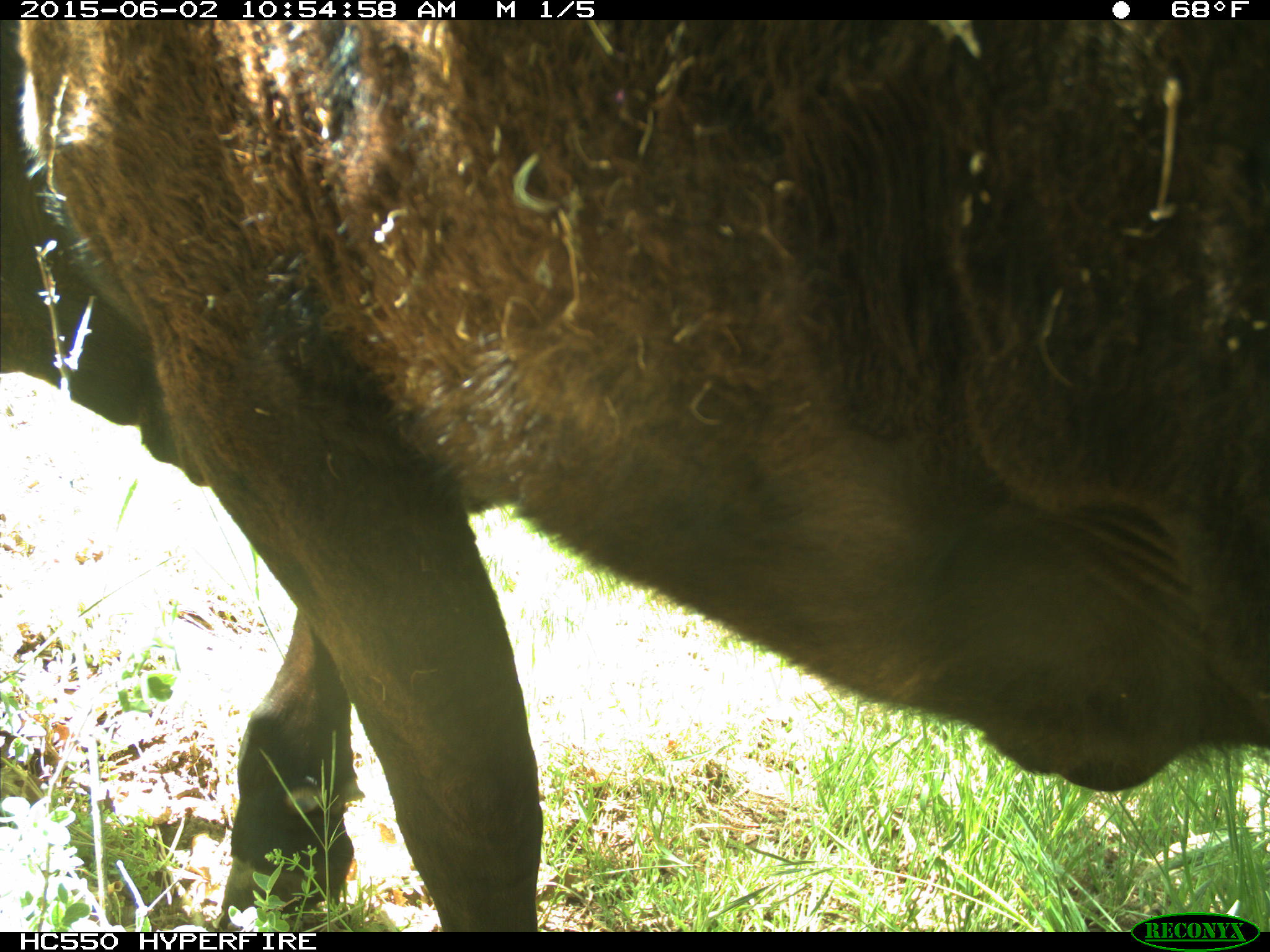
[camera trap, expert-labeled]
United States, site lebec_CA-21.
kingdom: Animalia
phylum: Chordata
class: Mammalia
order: Artiodactyla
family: Bovidae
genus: Bos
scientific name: Bos taurus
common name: domestic cow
Bos taurus (domestic cow).